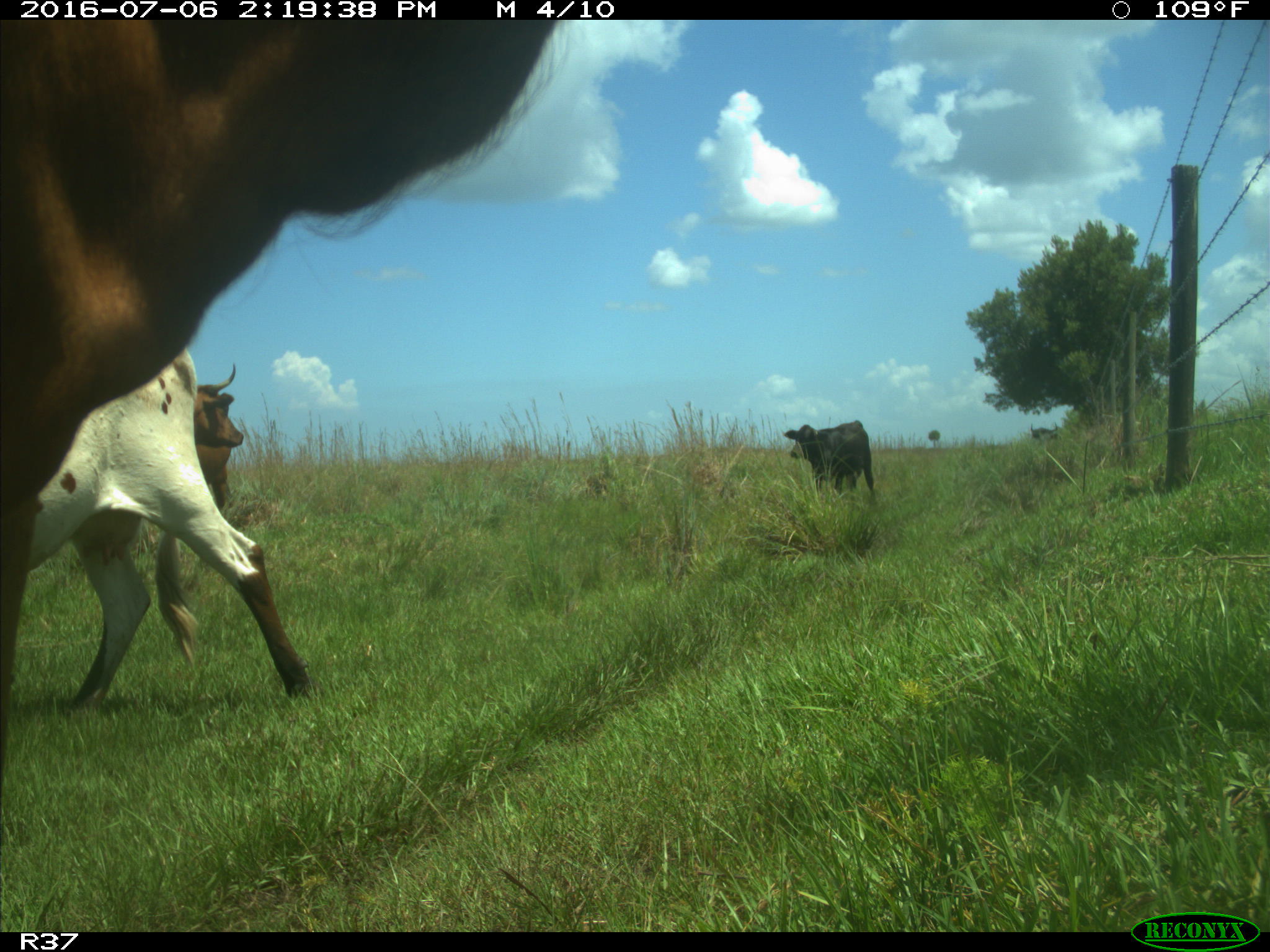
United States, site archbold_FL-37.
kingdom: Animalia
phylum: Chordata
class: Mammalia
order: Artiodactyla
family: Bovidae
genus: Bos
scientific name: Bos taurus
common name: domestic cow